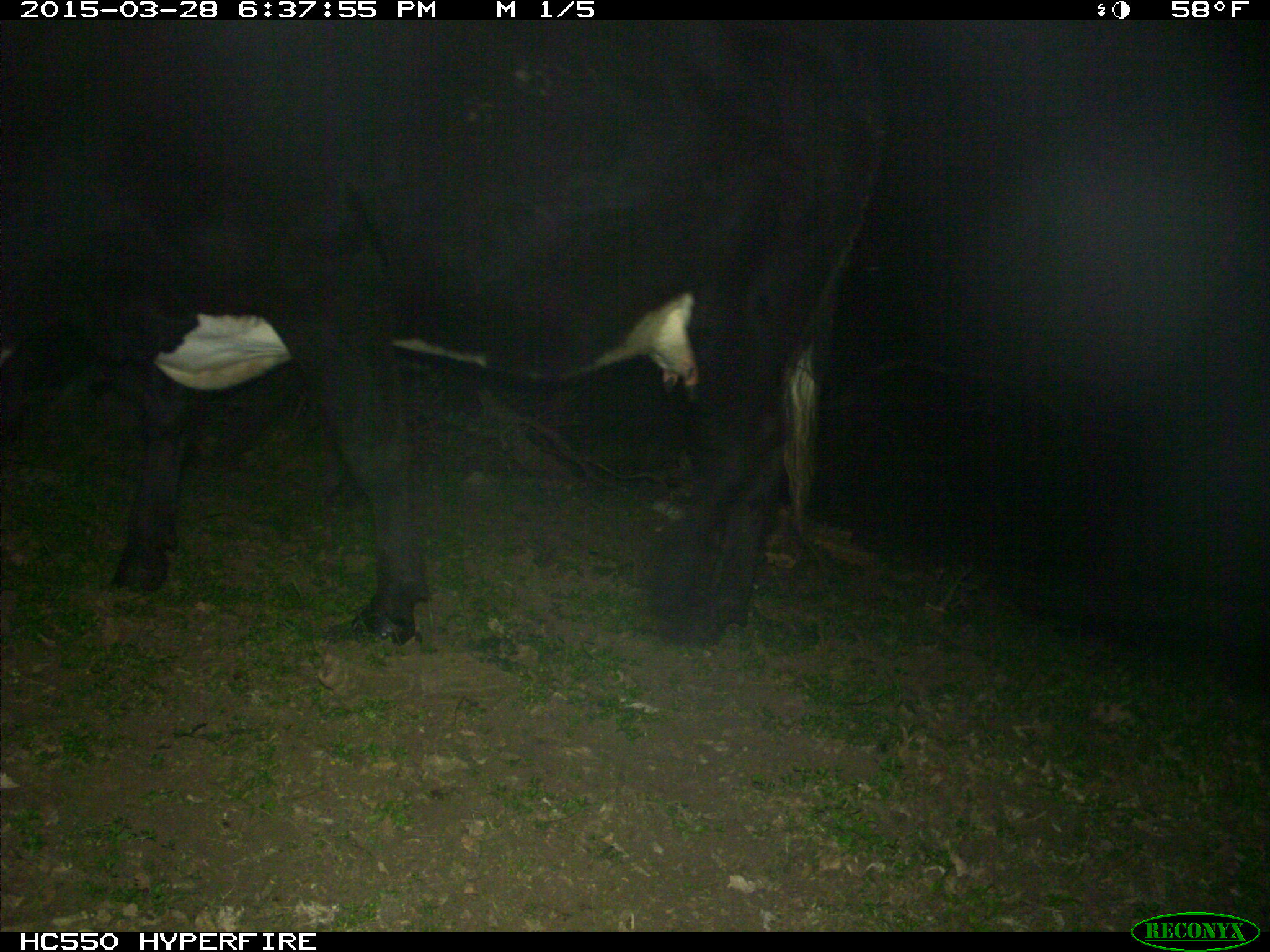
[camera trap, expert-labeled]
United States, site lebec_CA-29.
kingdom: Animalia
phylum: Chordata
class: Mammalia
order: Artiodactyla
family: Bovidae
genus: Bos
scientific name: Bos taurus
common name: domestic cow